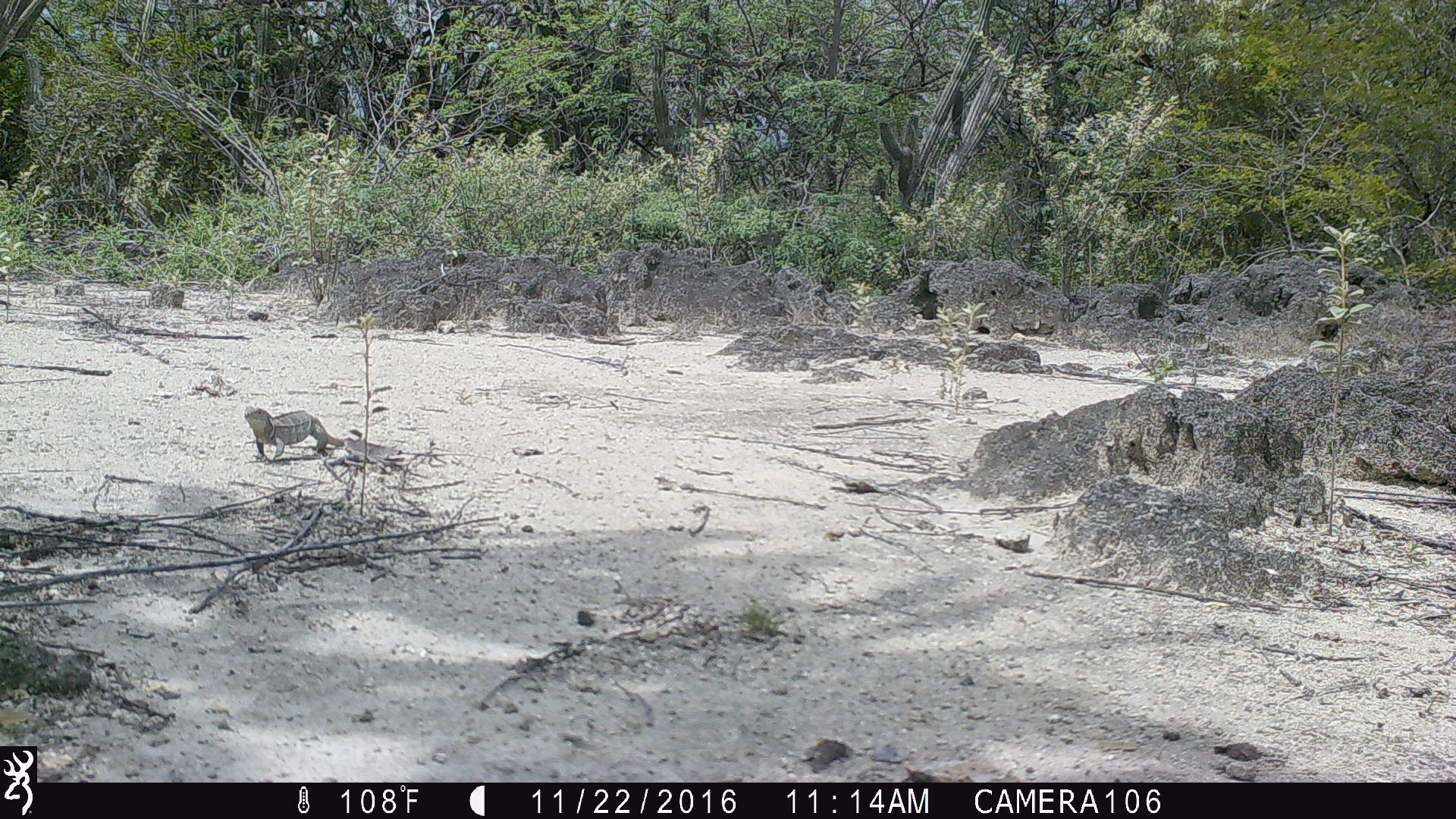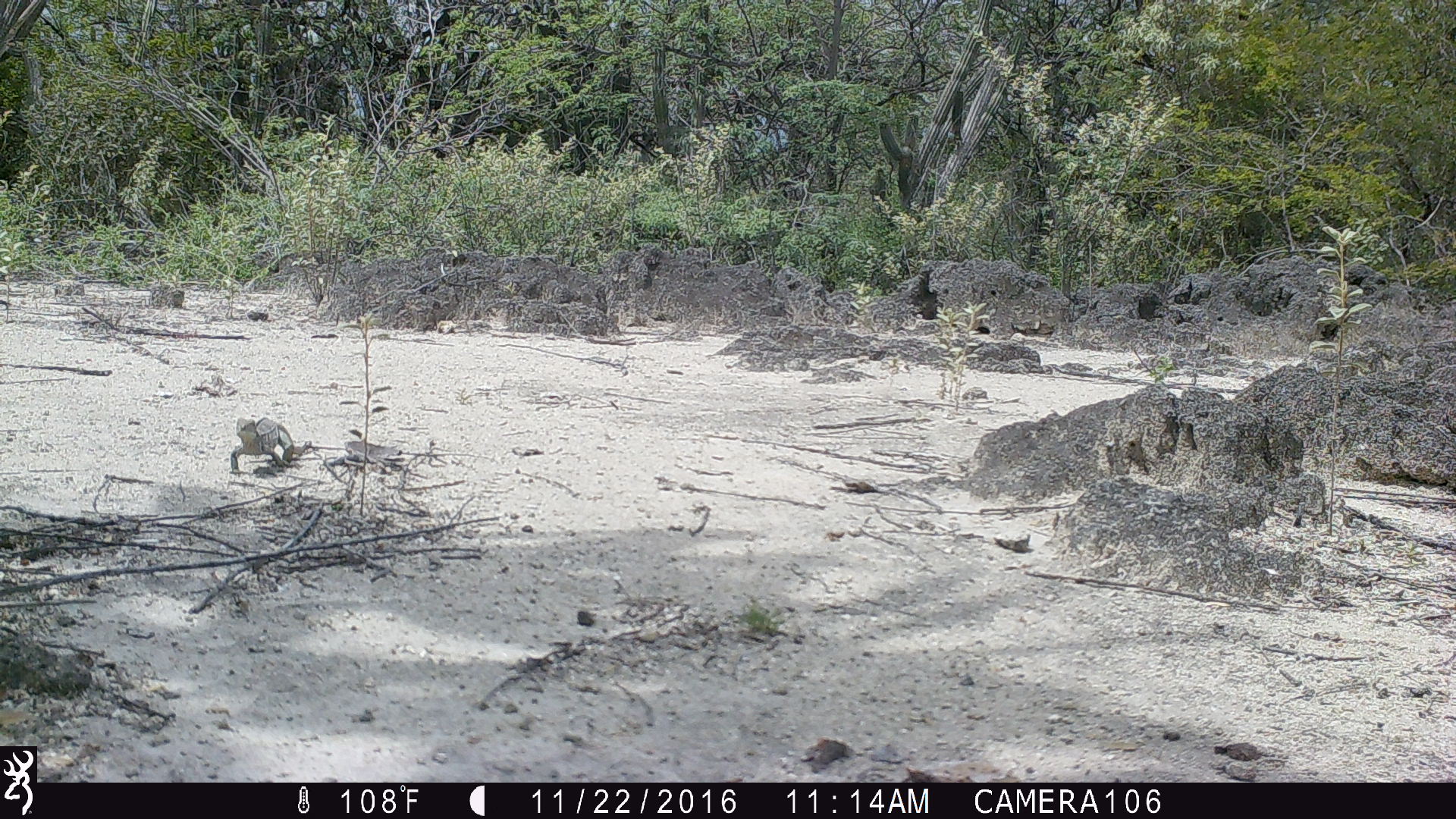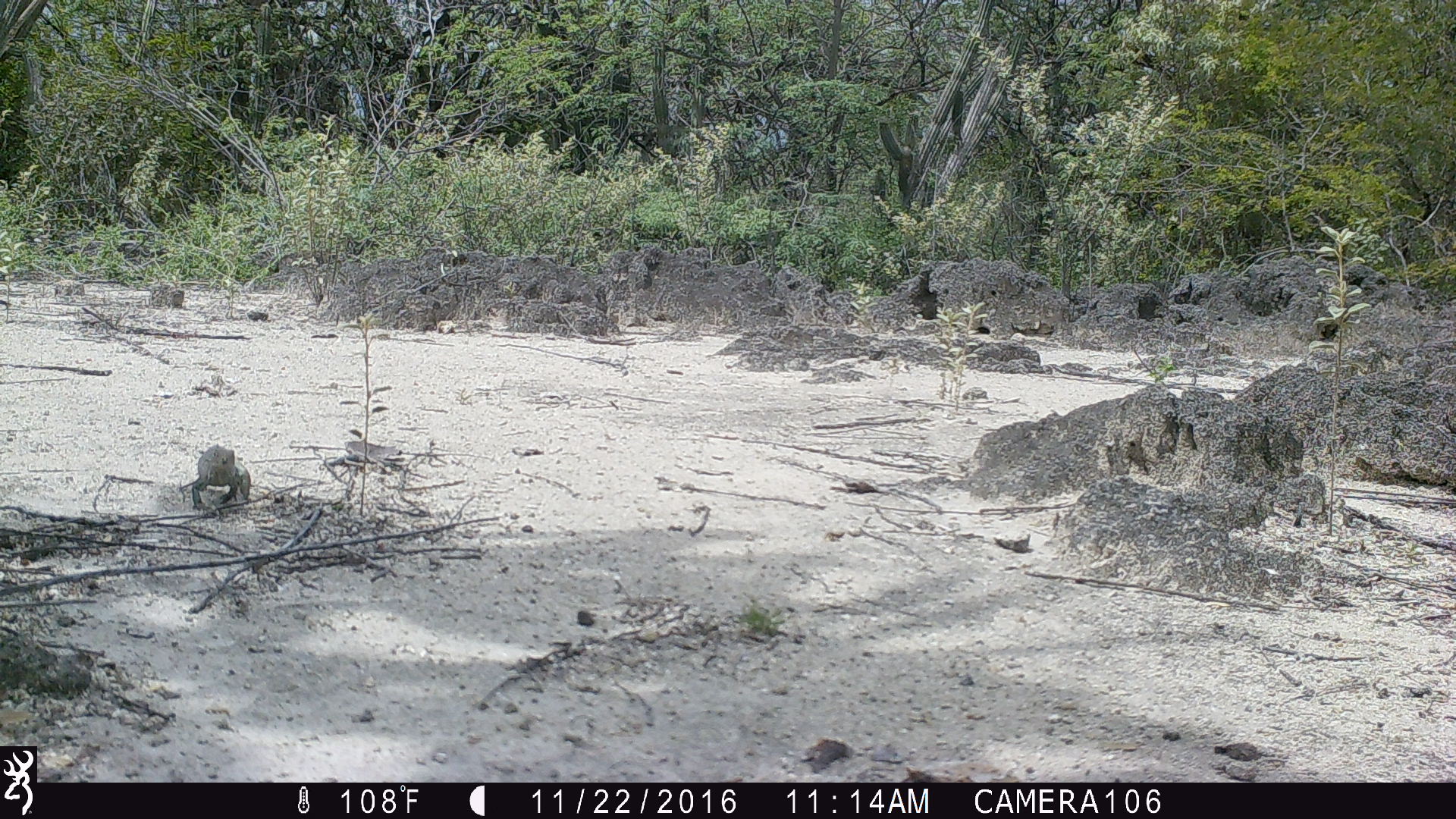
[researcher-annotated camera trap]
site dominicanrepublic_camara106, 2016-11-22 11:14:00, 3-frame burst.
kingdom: Animalia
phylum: Chordata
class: Reptilia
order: Squamata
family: Iguanidae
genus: Iguana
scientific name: Iguana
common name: typical iguanas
Iguana (typical iguanas).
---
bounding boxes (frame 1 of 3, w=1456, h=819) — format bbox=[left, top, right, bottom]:
iguana: bbox=[247, 410, 359, 461]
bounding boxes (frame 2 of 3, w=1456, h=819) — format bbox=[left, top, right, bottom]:
iguana: bbox=[233, 415, 298, 474]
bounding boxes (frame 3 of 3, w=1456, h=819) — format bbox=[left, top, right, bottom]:
iguana: bbox=[191, 440, 249, 509]